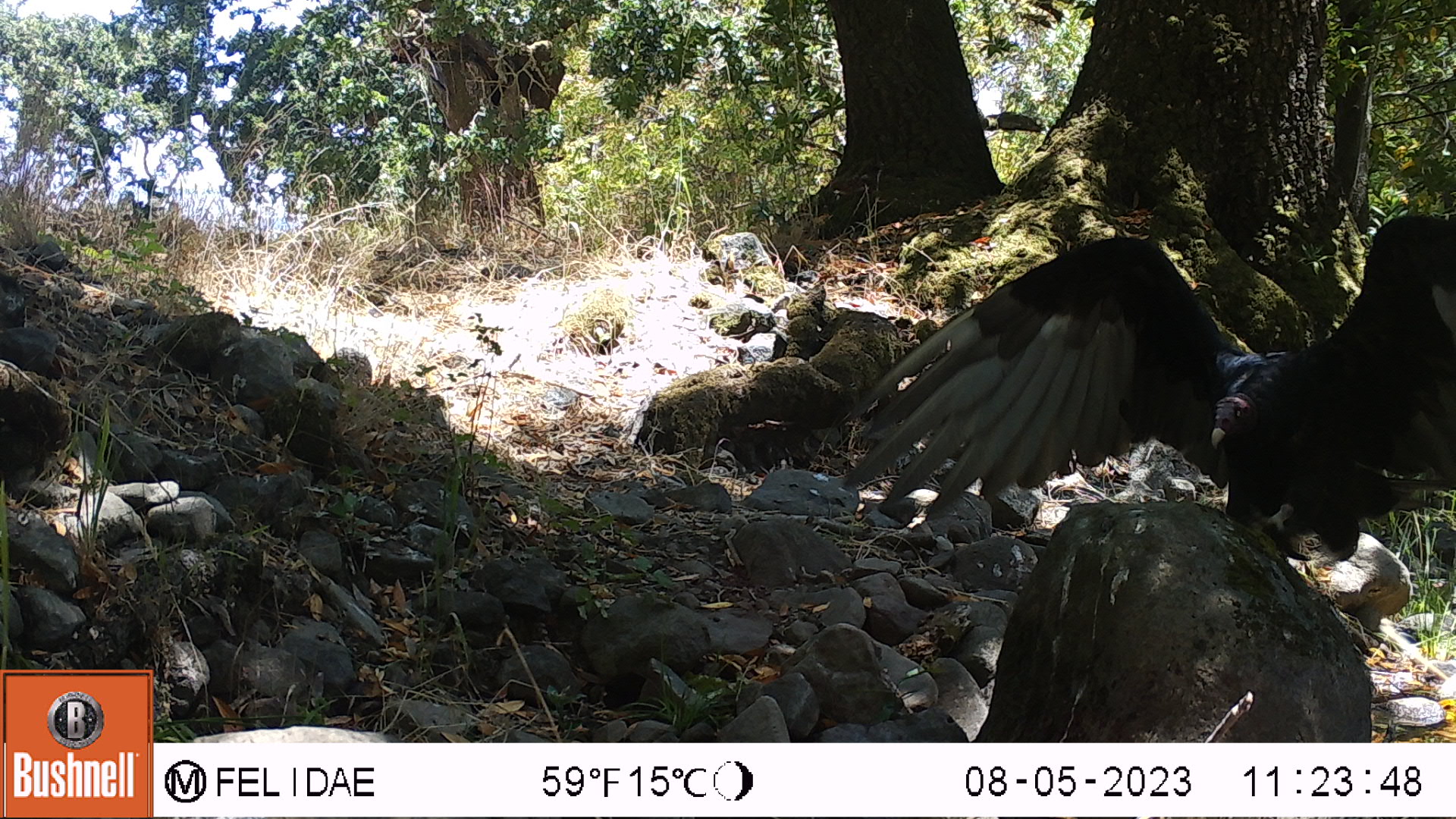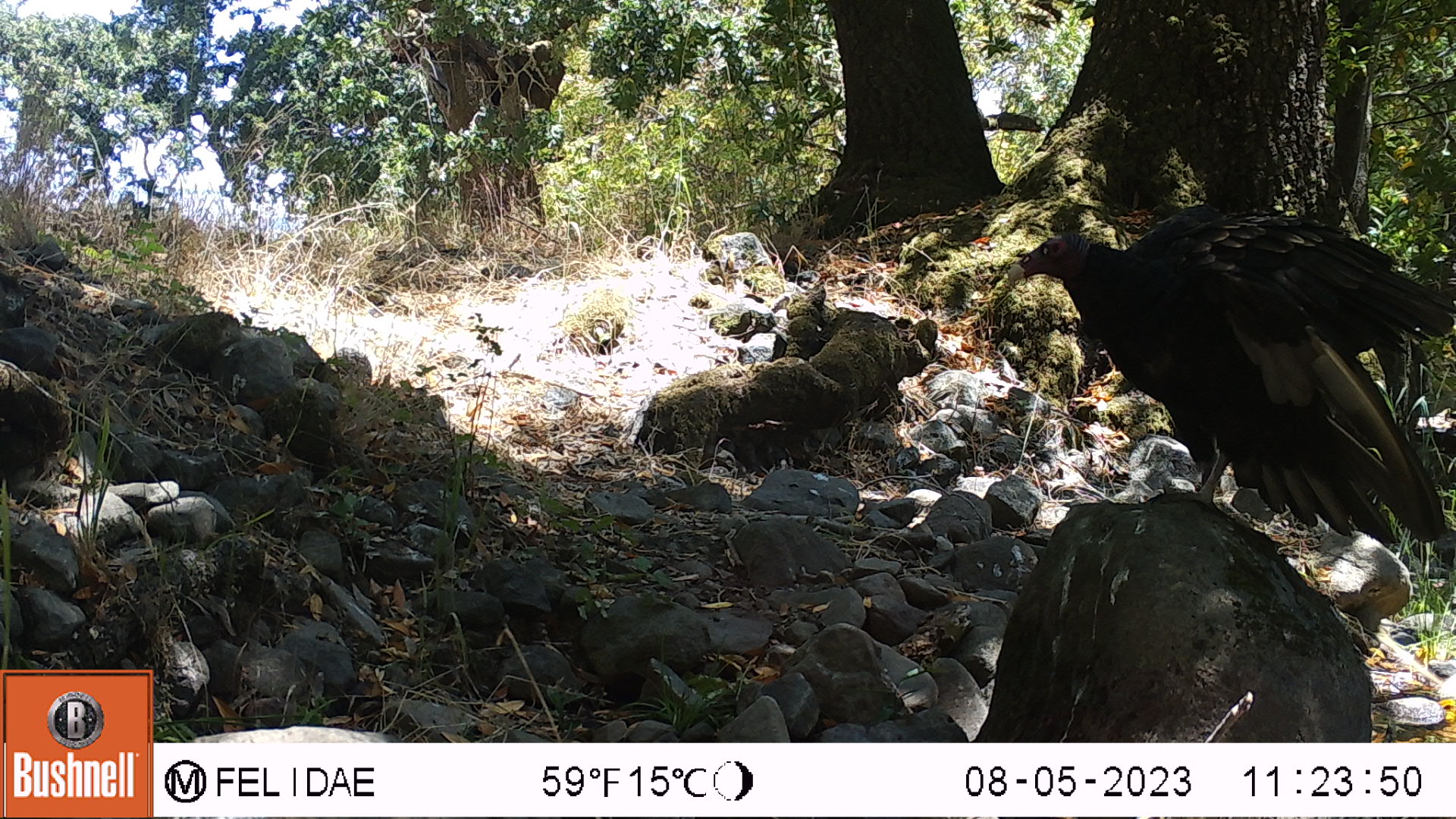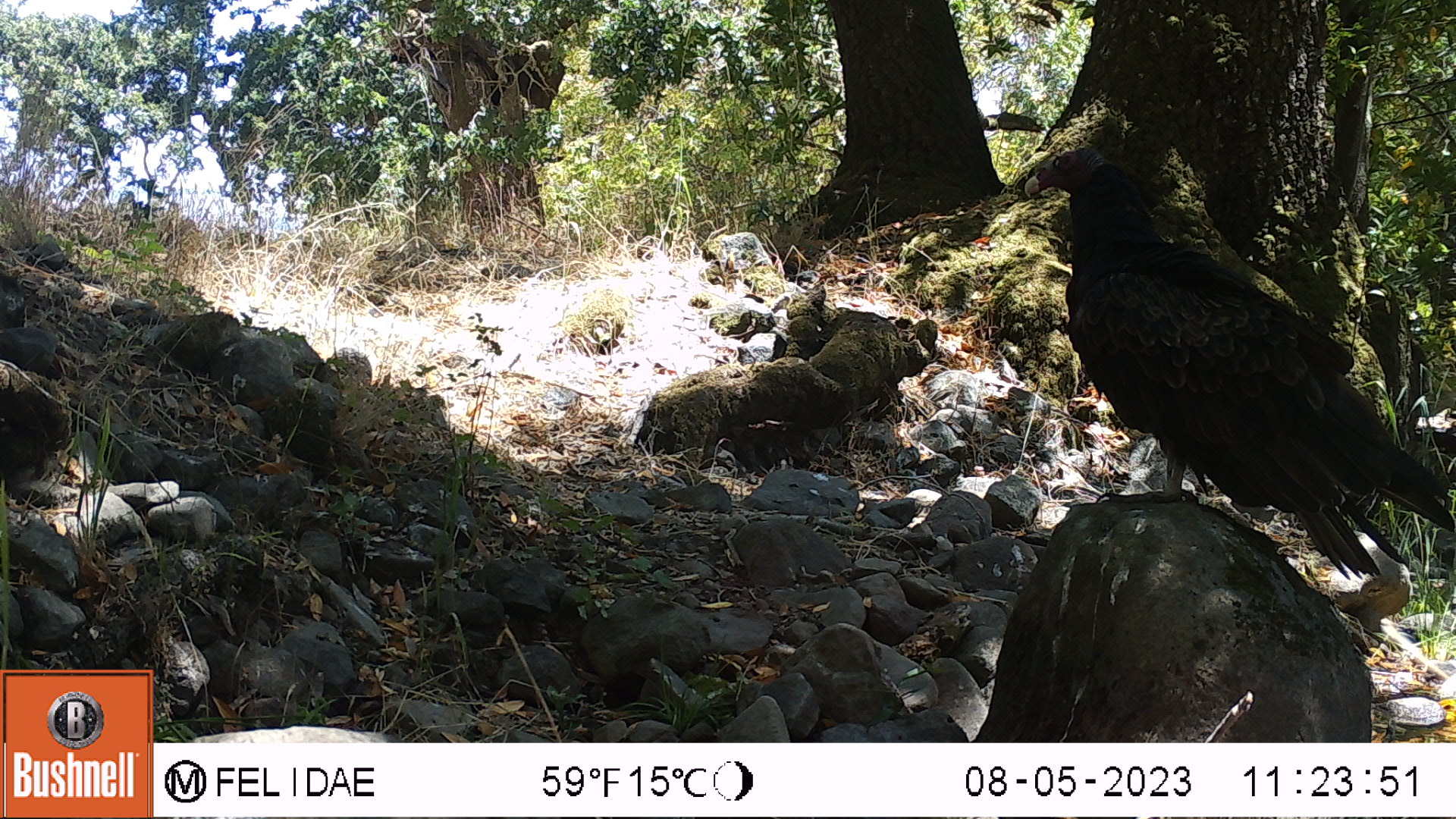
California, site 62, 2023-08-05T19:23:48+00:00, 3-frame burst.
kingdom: Animalia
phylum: Chordata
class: Aves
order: Cathartiformes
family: Cathartidae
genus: Cathartes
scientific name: Cathartes aura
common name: turkey vulture